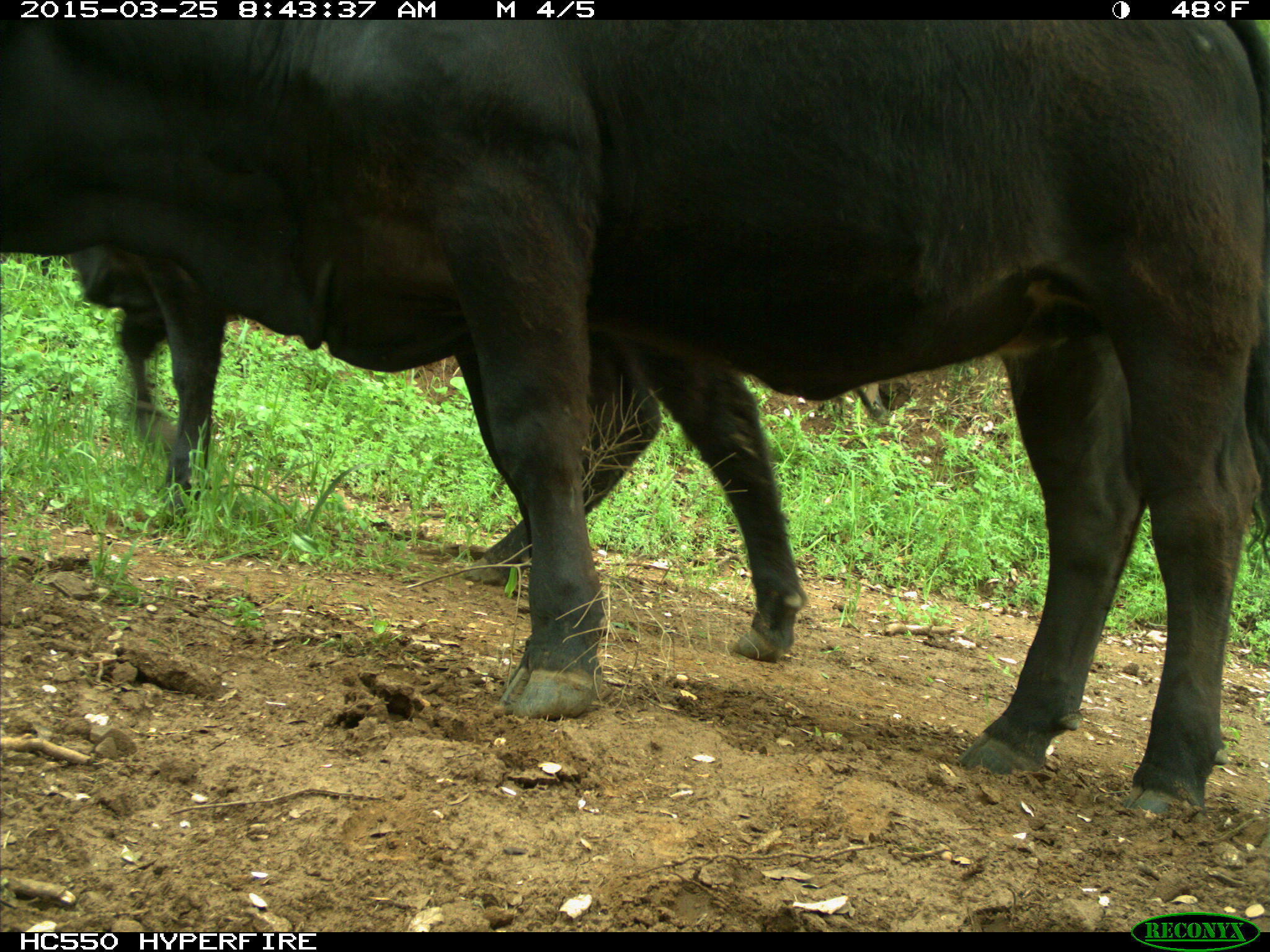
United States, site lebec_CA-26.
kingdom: Animalia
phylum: Chordata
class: Mammalia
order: Artiodactyla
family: Bovidae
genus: Bos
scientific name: Bos taurus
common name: domestic cow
Bos taurus (domestic cow).